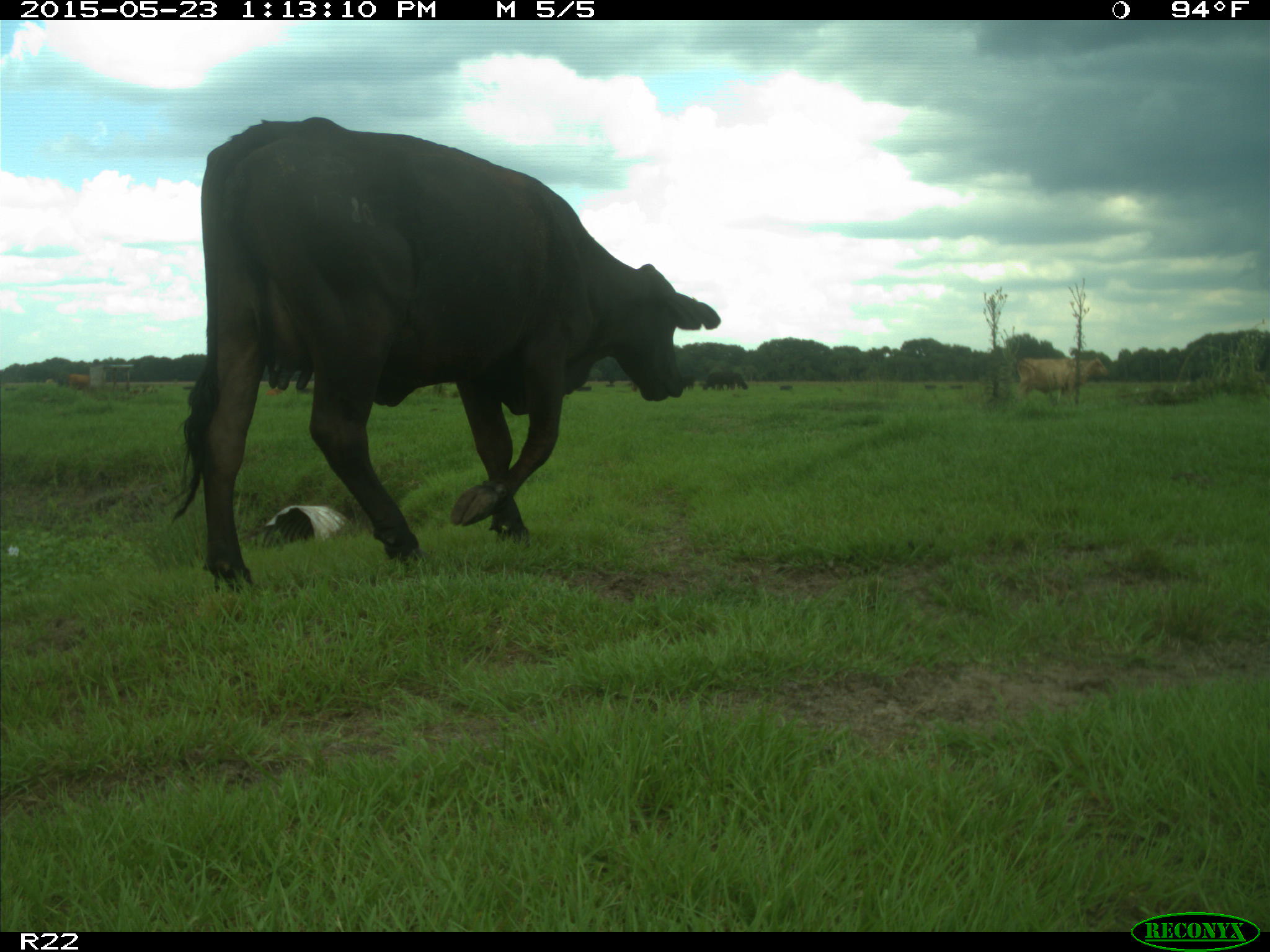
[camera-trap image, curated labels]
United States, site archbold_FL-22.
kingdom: Animalia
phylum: Chordata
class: Mammalia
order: Artiodactyla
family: Bovidae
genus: Bos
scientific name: Bos taurus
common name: domestic cow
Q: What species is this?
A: Bos taurus (domestic cow).